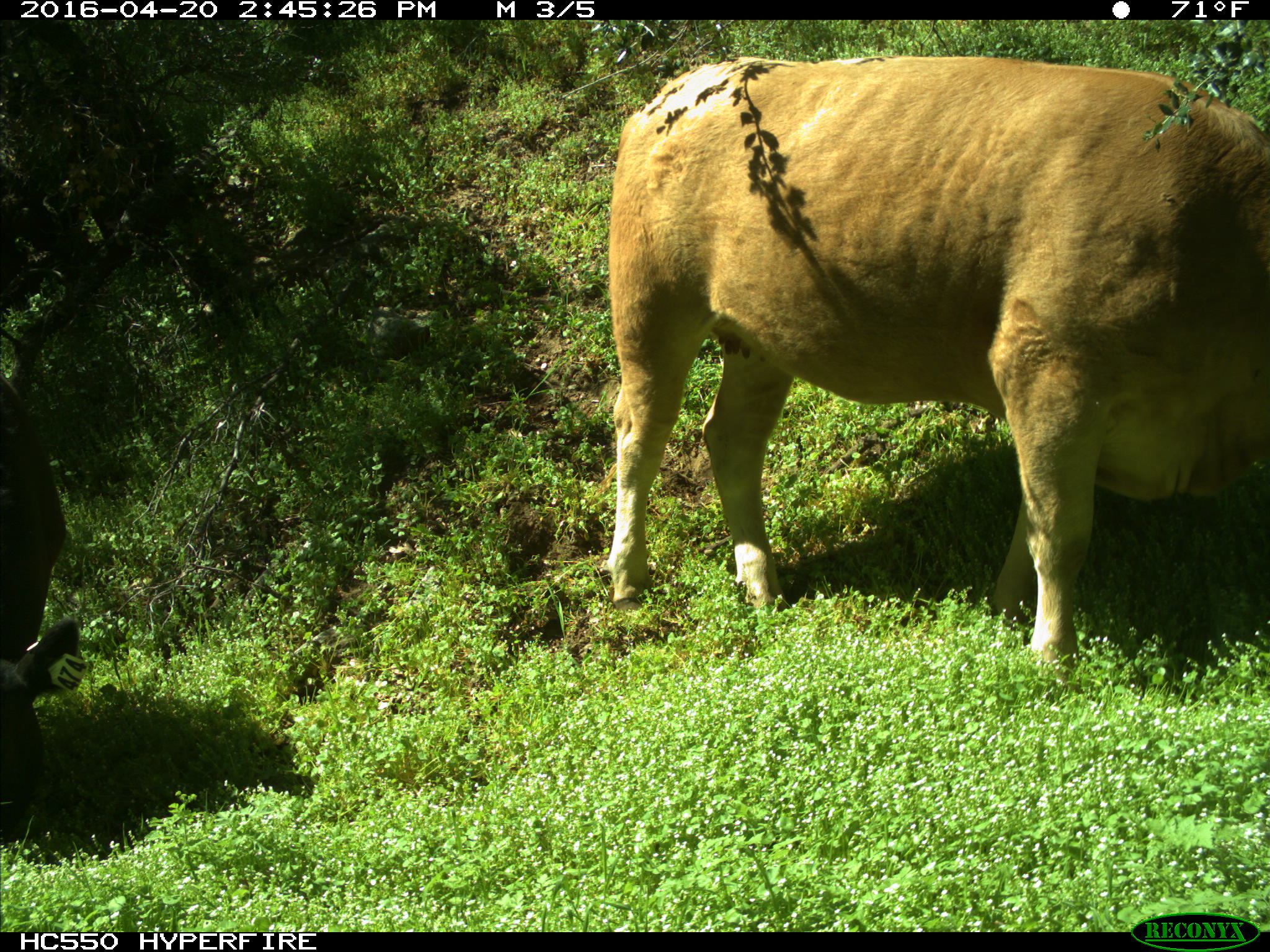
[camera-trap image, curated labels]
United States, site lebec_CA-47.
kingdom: Animalia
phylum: Chordata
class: Mammalia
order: Artiodactyla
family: Bovidae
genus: Bos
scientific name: Bos taurus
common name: domestic cow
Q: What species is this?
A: Bos taurus (domestic cow).